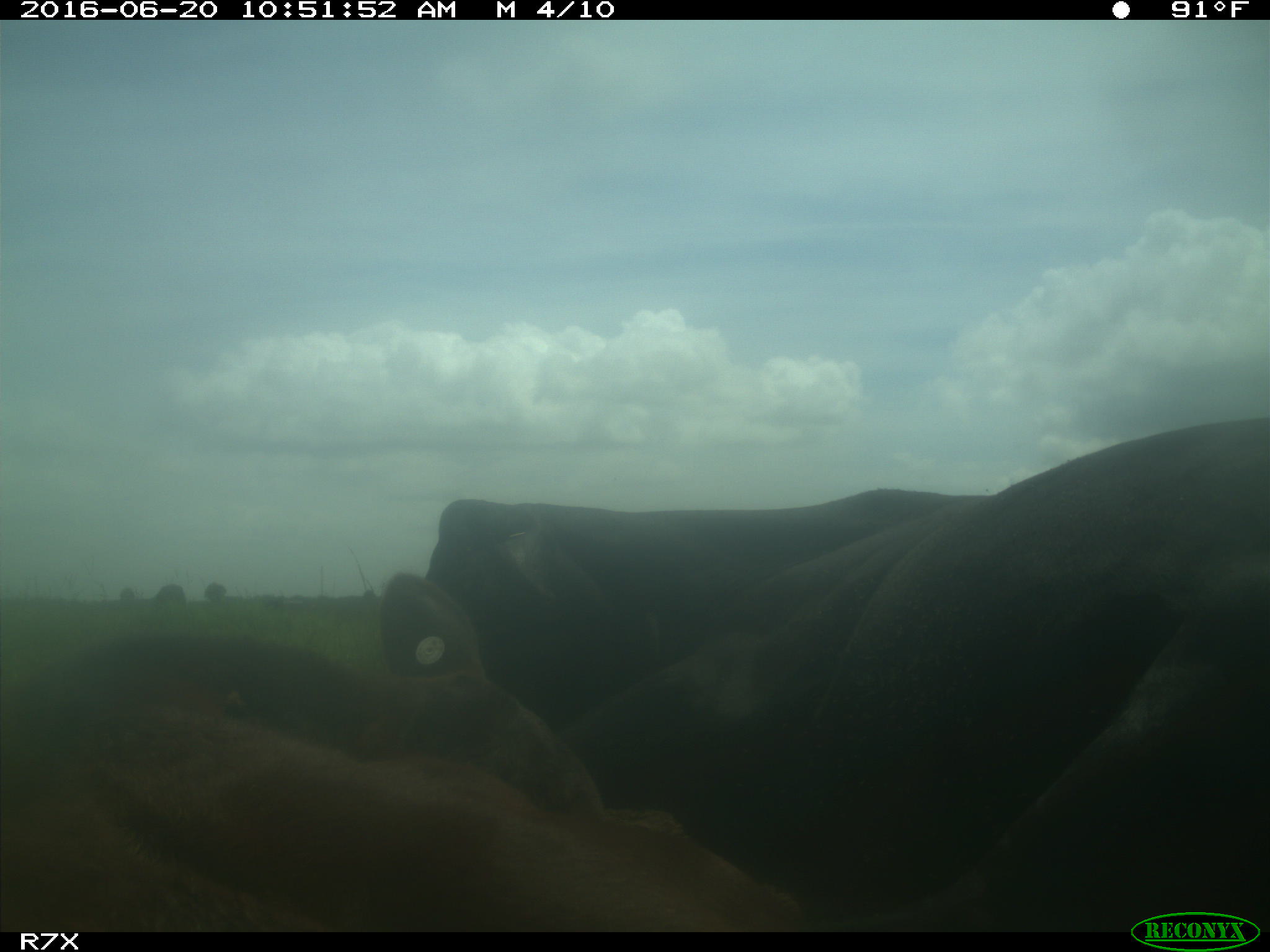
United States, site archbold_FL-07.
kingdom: Animalia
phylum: Chordata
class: Mammalia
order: Artiodactyla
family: Bovidae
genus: Bos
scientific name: Bos taurus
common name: domestic cow